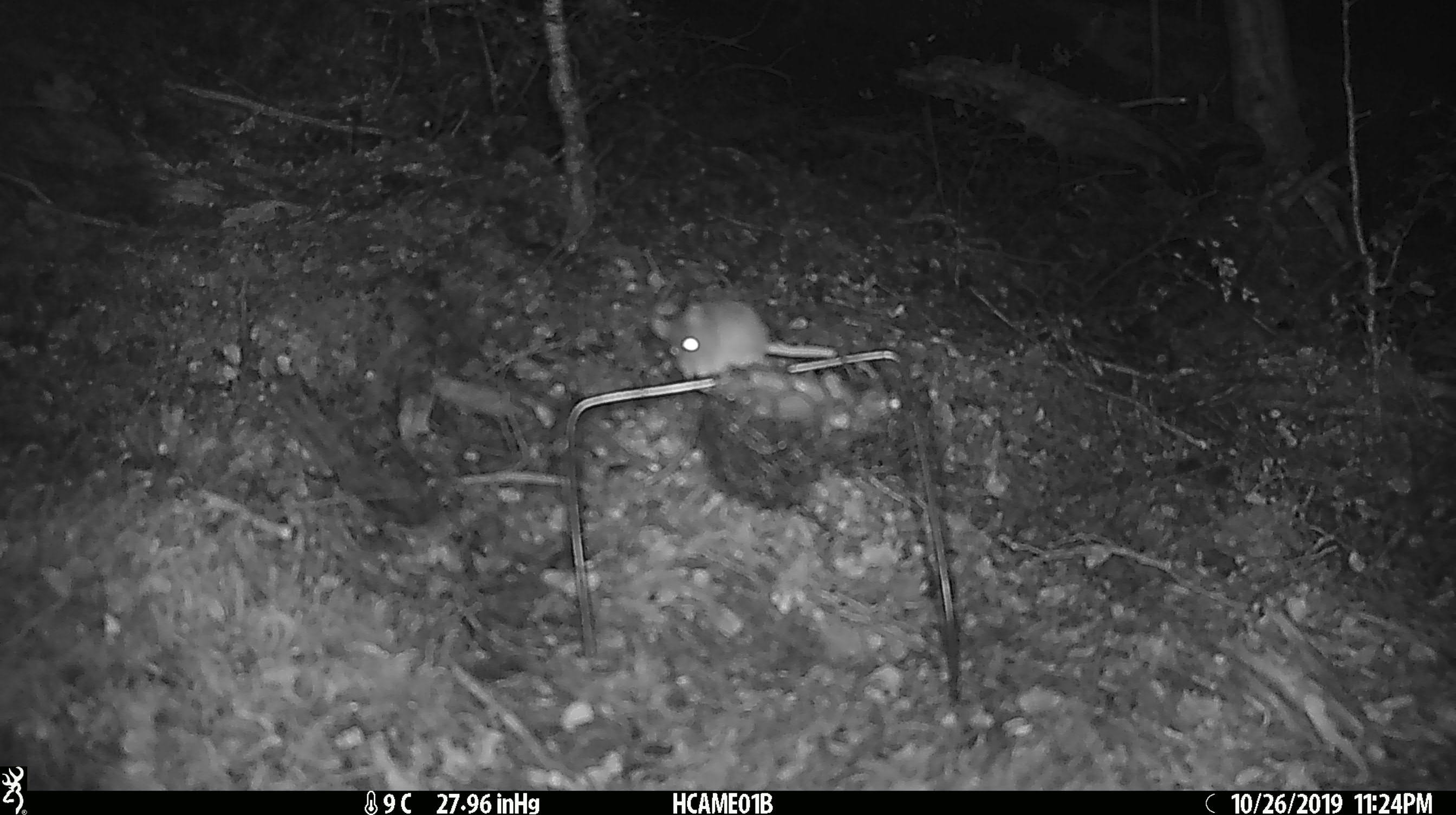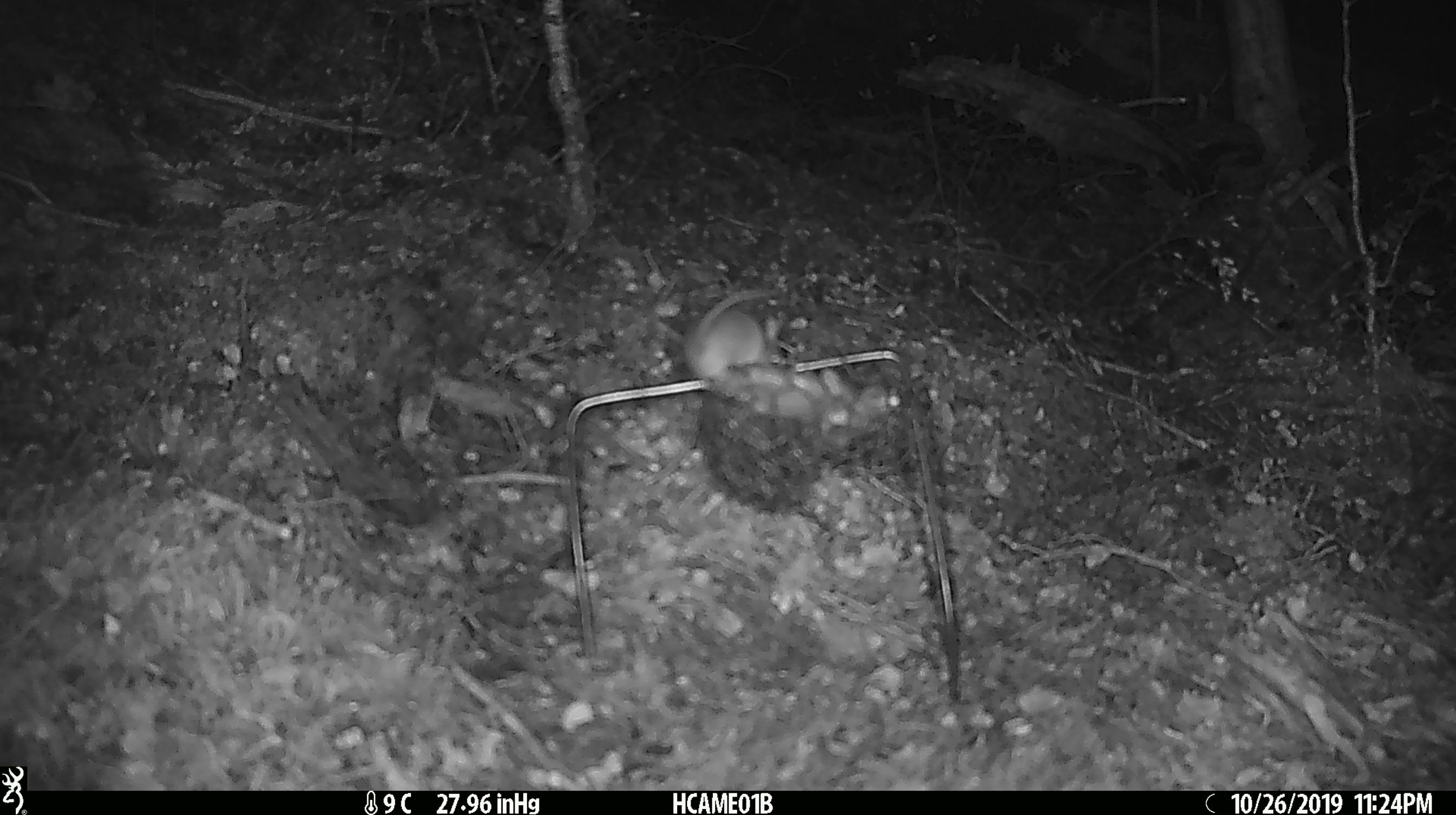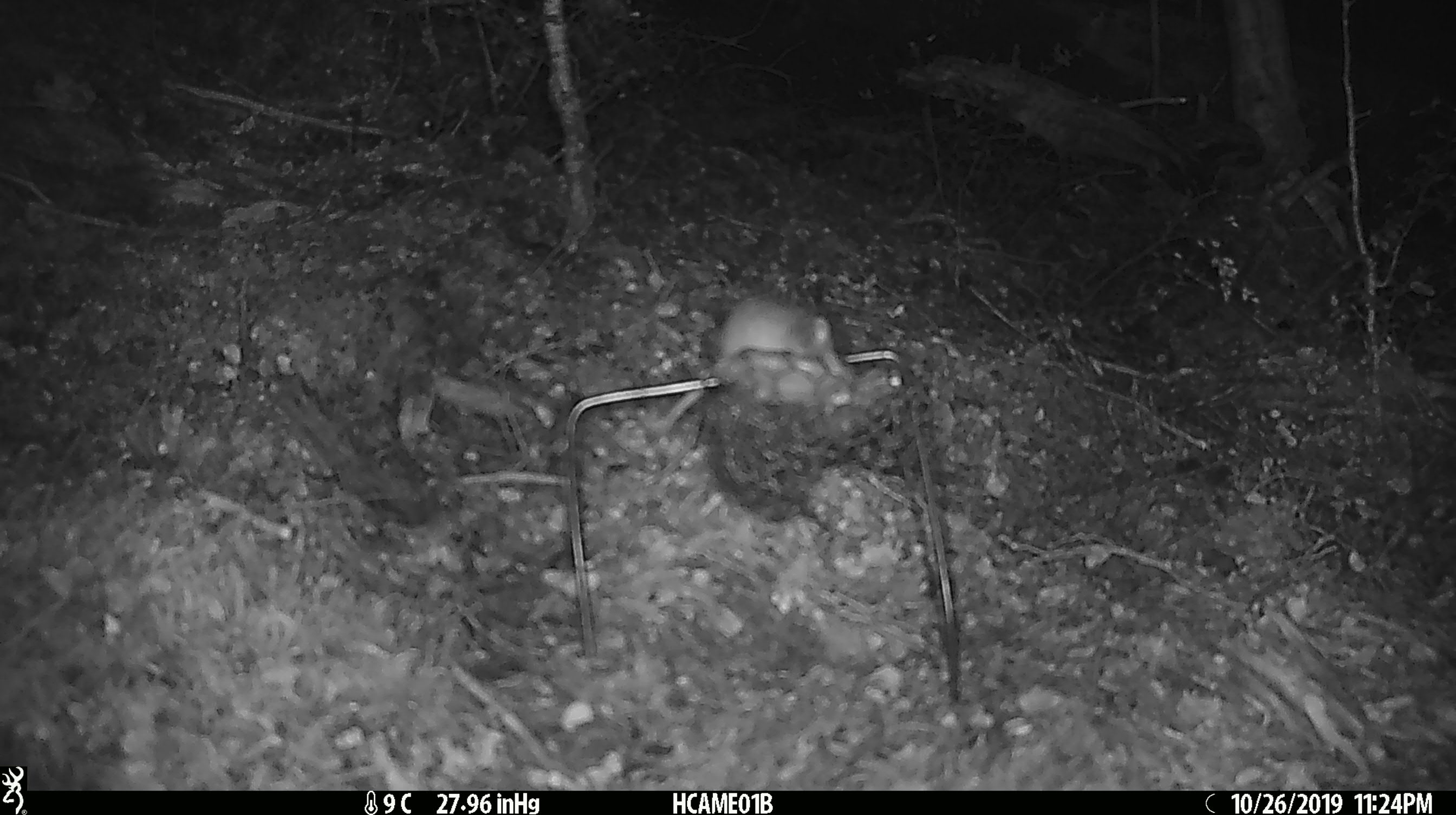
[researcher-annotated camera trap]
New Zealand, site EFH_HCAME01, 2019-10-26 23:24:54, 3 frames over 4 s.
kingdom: Animalia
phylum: Chordata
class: Mammalia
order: Rodentia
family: Muridae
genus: Mus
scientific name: Mus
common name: mouse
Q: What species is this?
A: Mouse (Mus).